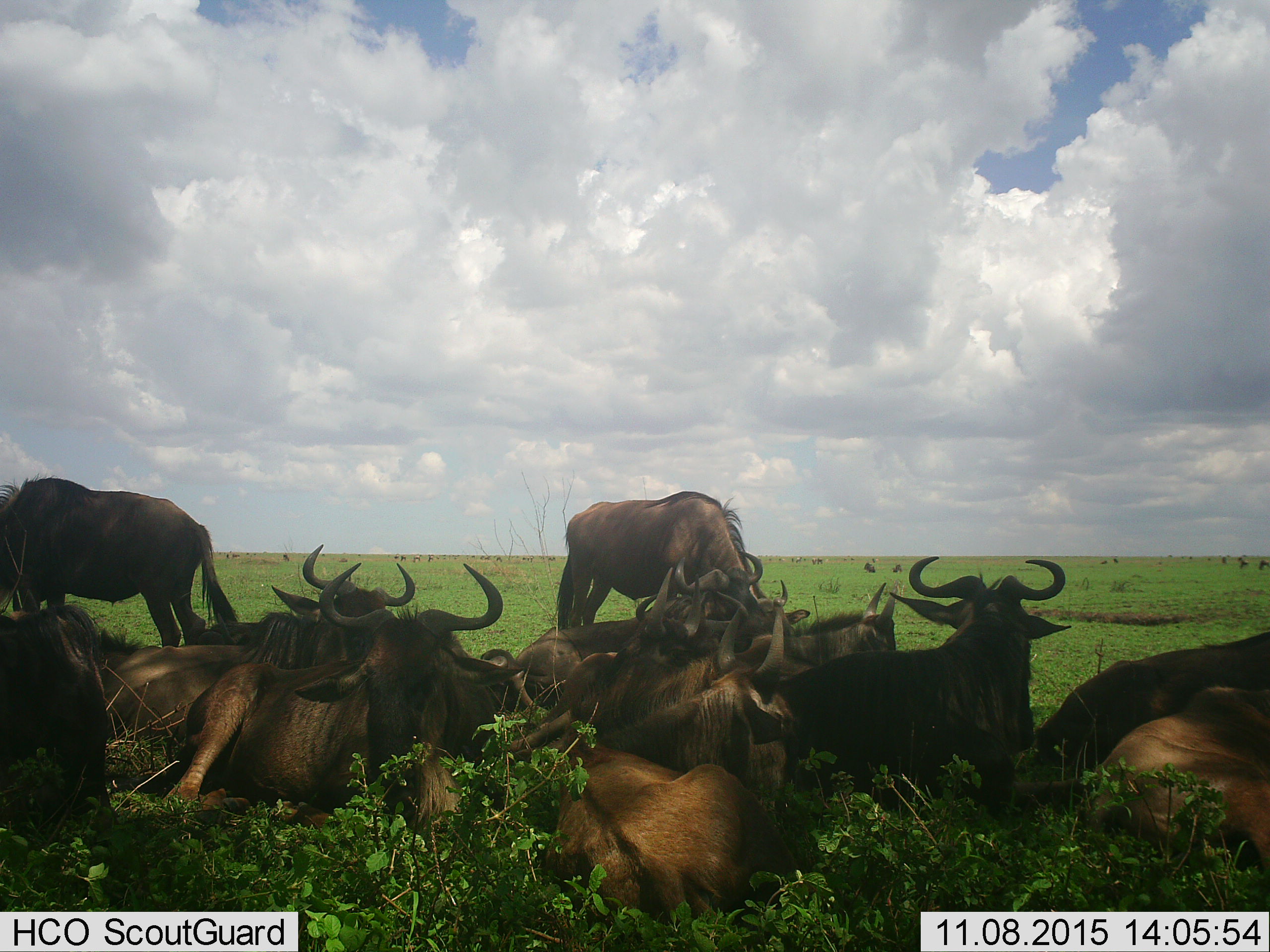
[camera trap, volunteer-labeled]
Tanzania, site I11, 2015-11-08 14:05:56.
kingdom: Animalia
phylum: Chordata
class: Mammalia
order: Artiodactyla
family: Bovidae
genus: Connochaetes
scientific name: Connochaetes taurinus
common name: blue wildebeest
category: wildebeest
Wildebeest (blue wildebeest) (Connochaetes taurinus), count 11-50. Behavior (volunteer vote fractions): standing 50%, resting 90%, moving 0%, interacting 40%. Young present (vote fraction): 20%. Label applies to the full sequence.